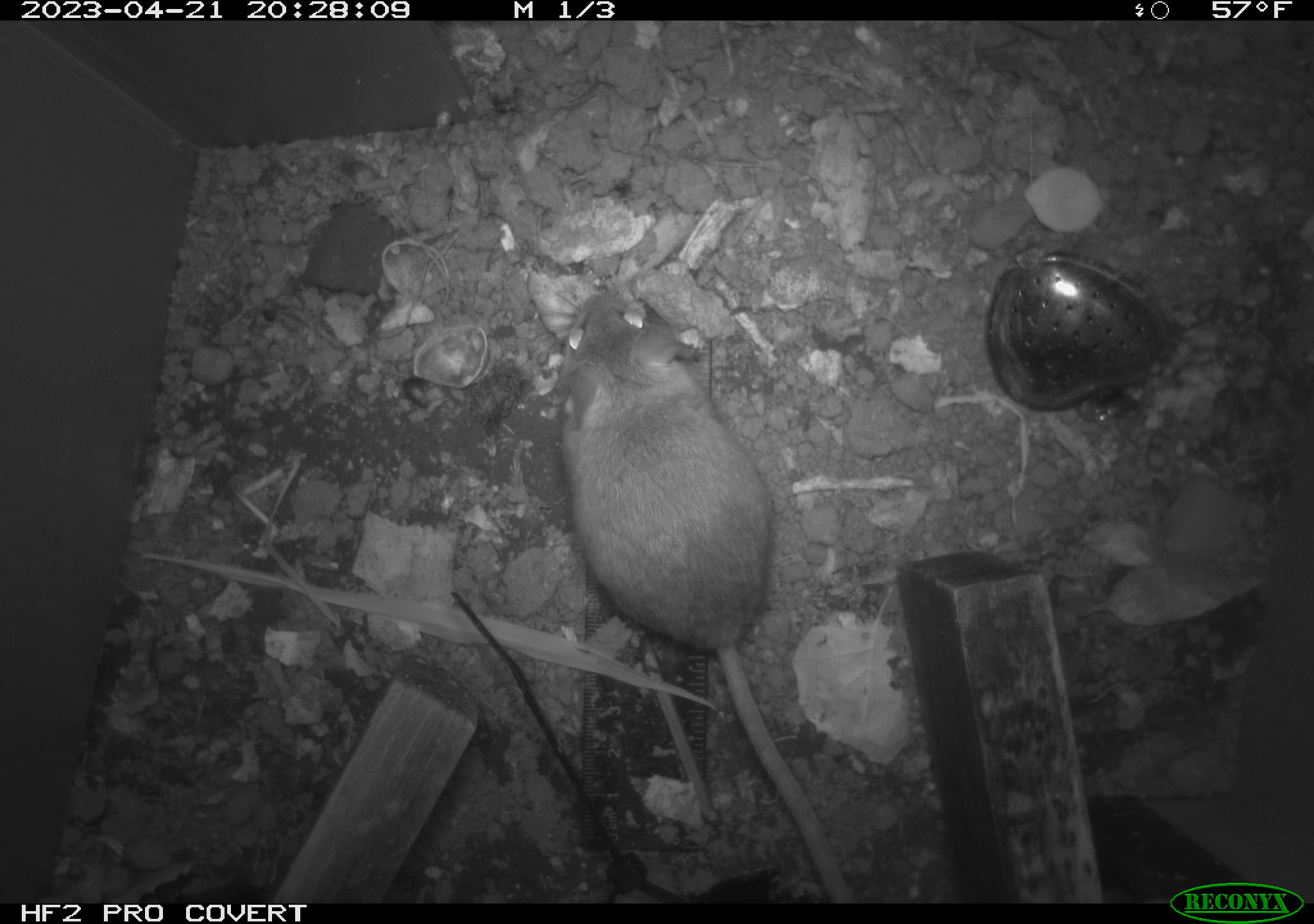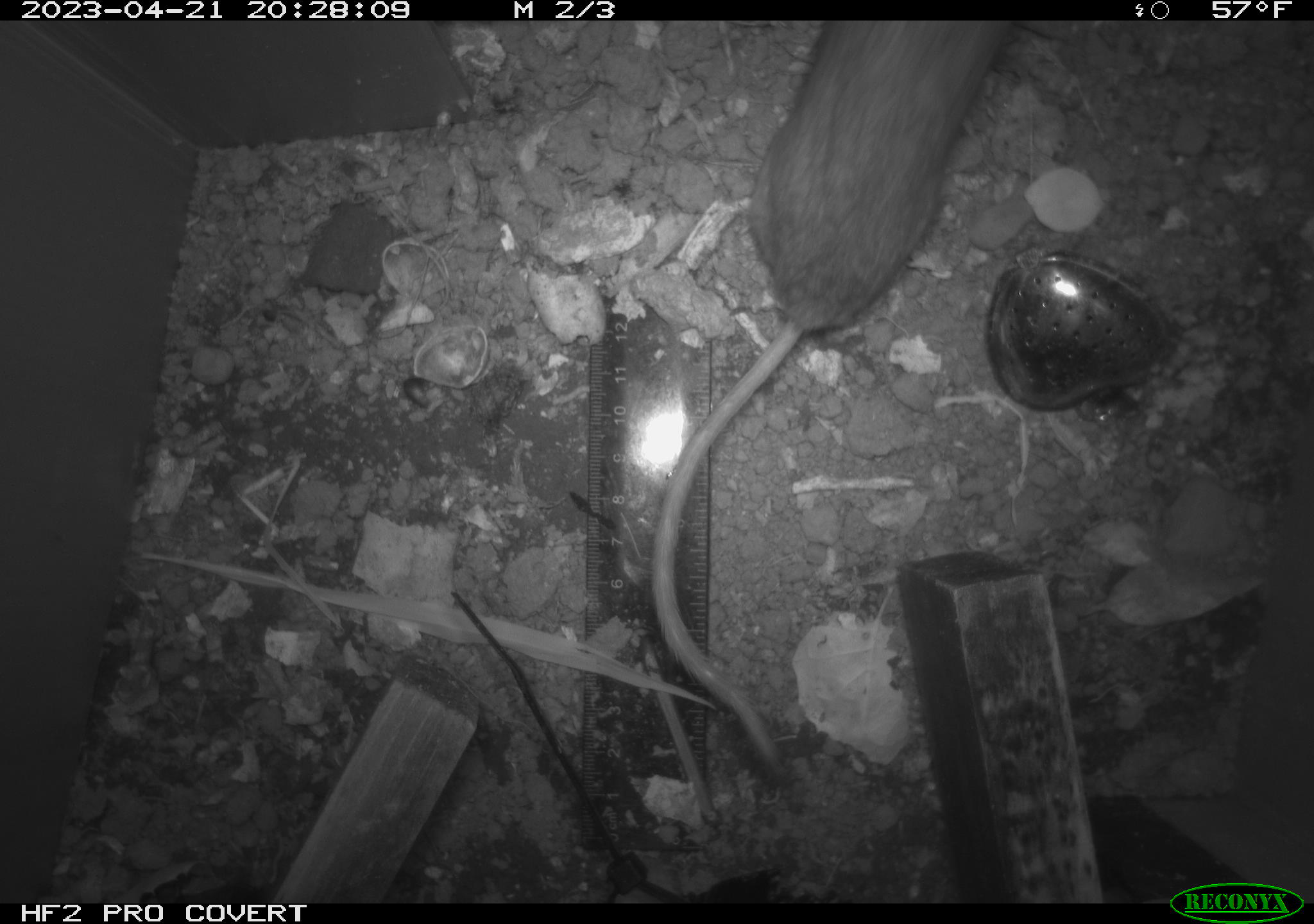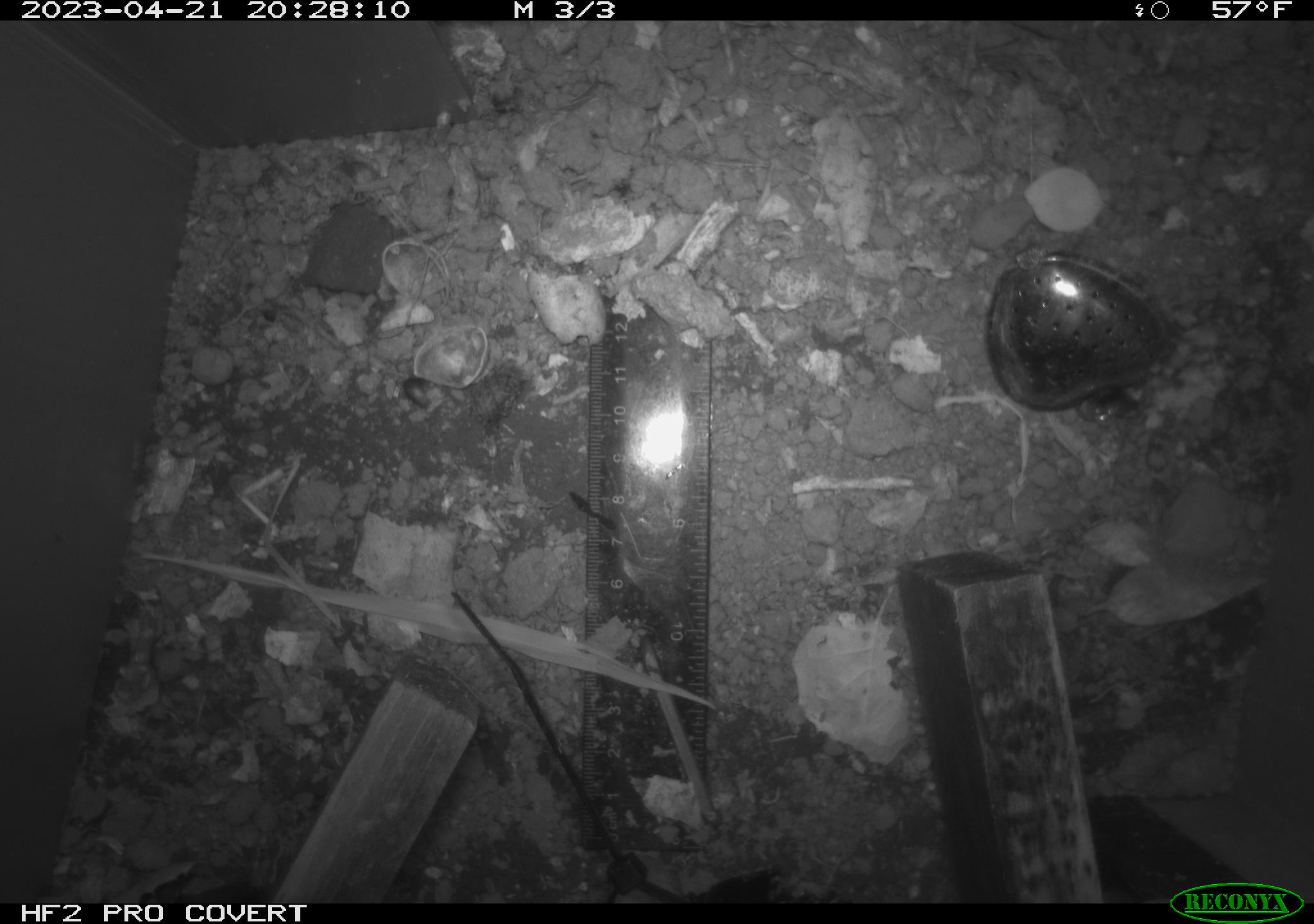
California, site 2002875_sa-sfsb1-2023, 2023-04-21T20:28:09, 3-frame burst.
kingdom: Animalia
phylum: Chordata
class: Mammalia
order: Rodentia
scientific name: Rodentia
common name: mouse species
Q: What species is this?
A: Mouse species (Rodentia).